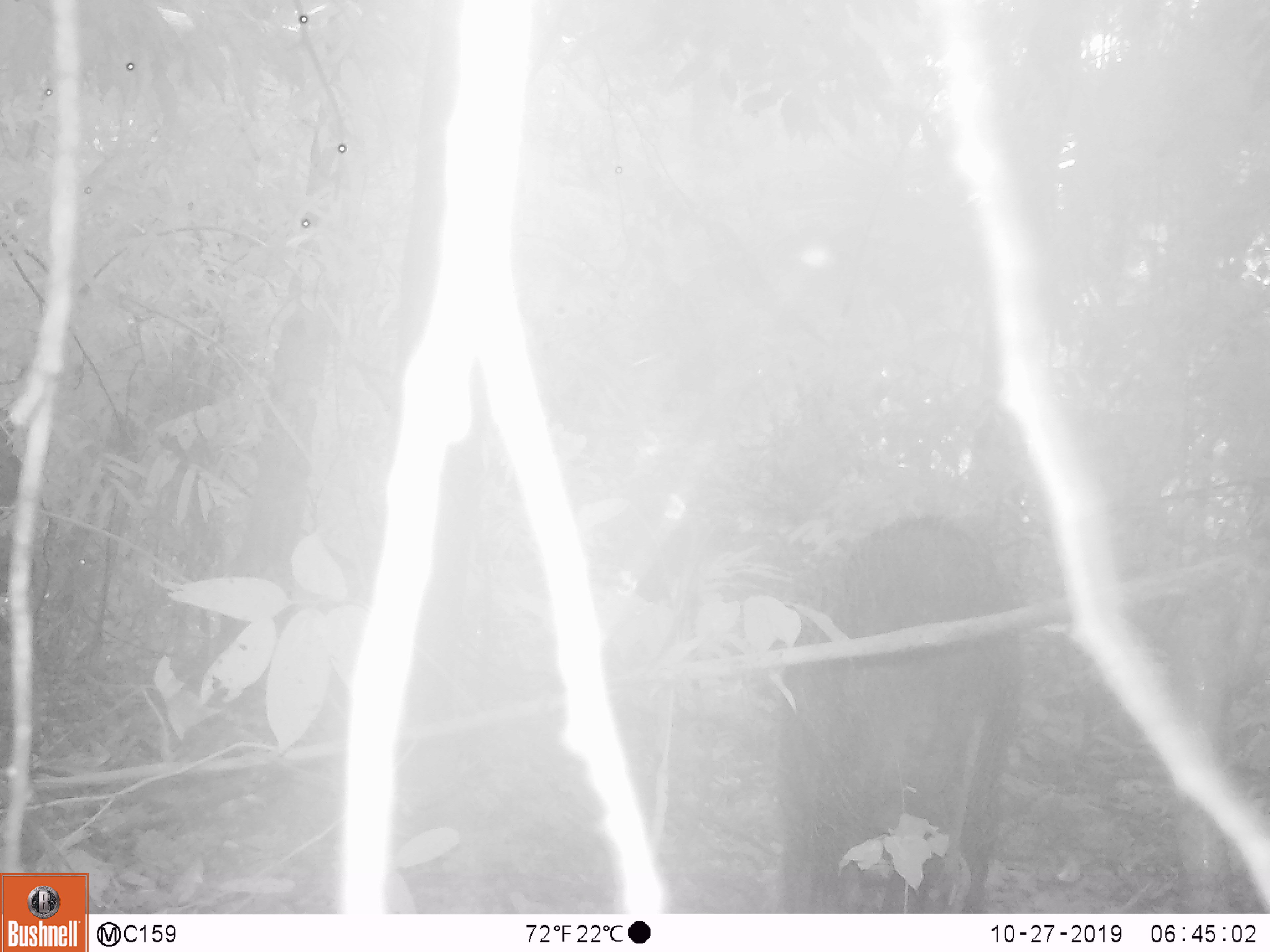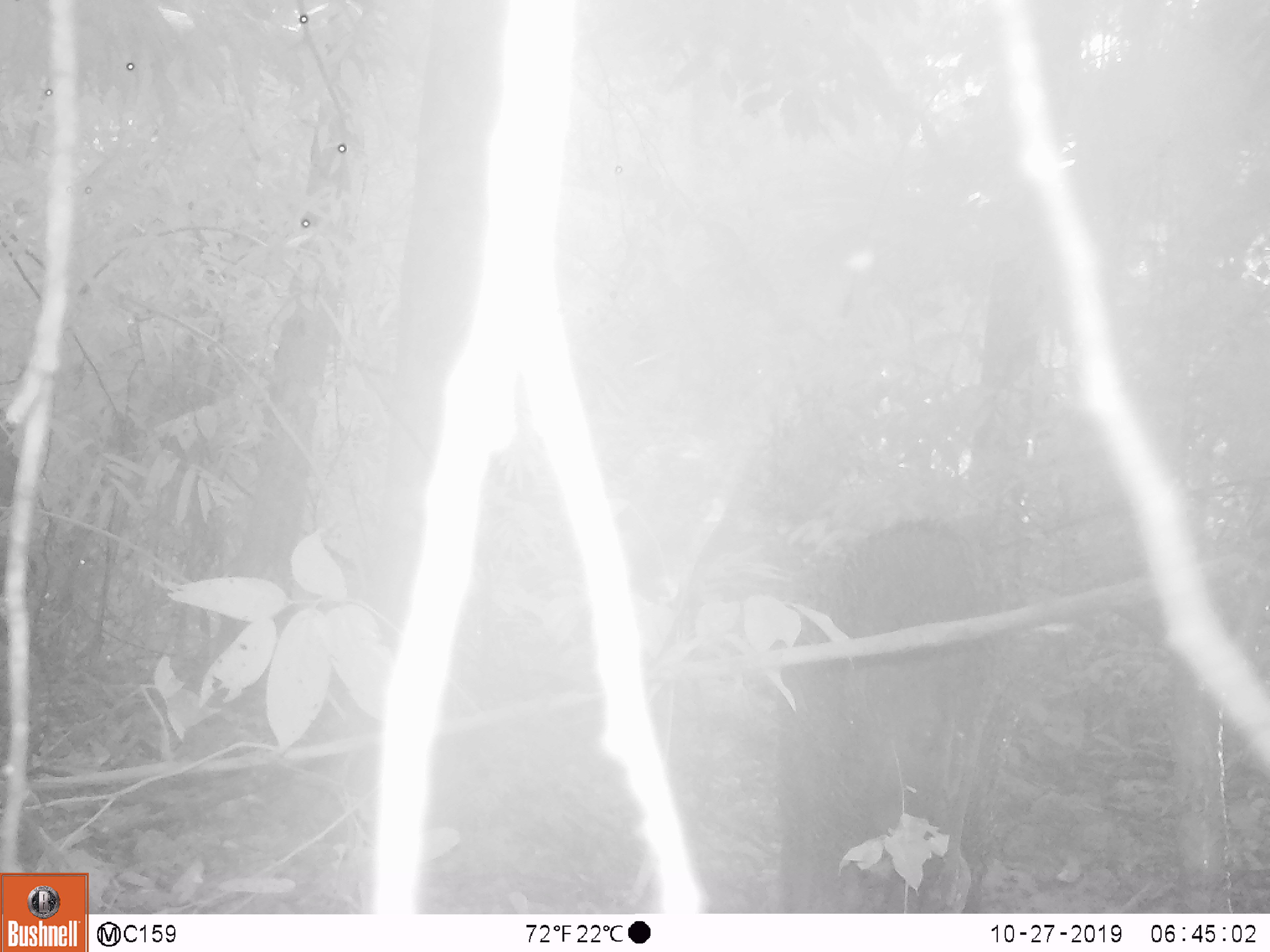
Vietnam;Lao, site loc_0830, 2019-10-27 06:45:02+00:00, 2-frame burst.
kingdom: Animalia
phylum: Chordata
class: Mammalia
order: Artiodactyla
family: Suidae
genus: Sus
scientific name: Sus scrofa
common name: eurasian wild pig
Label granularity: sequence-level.